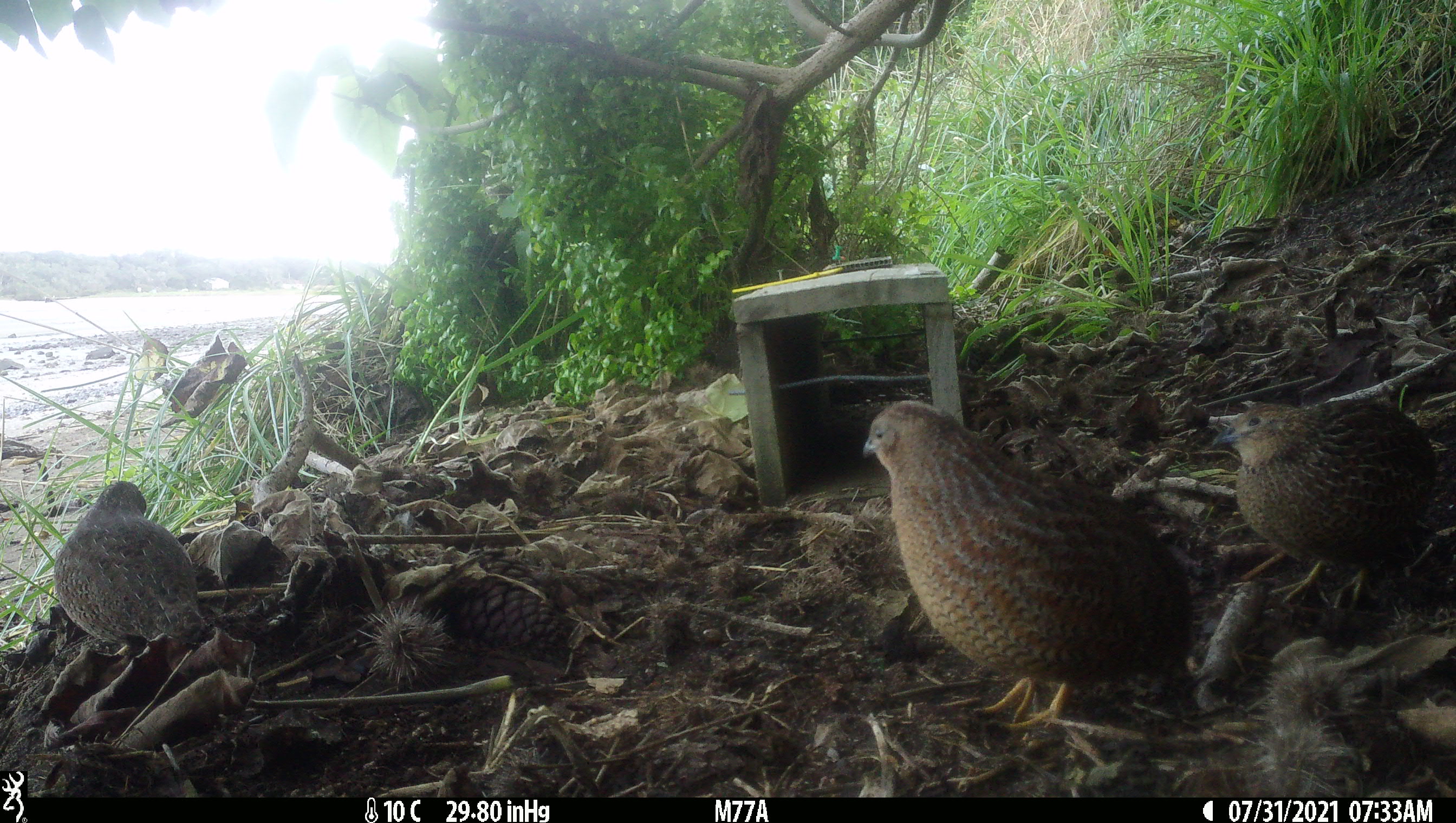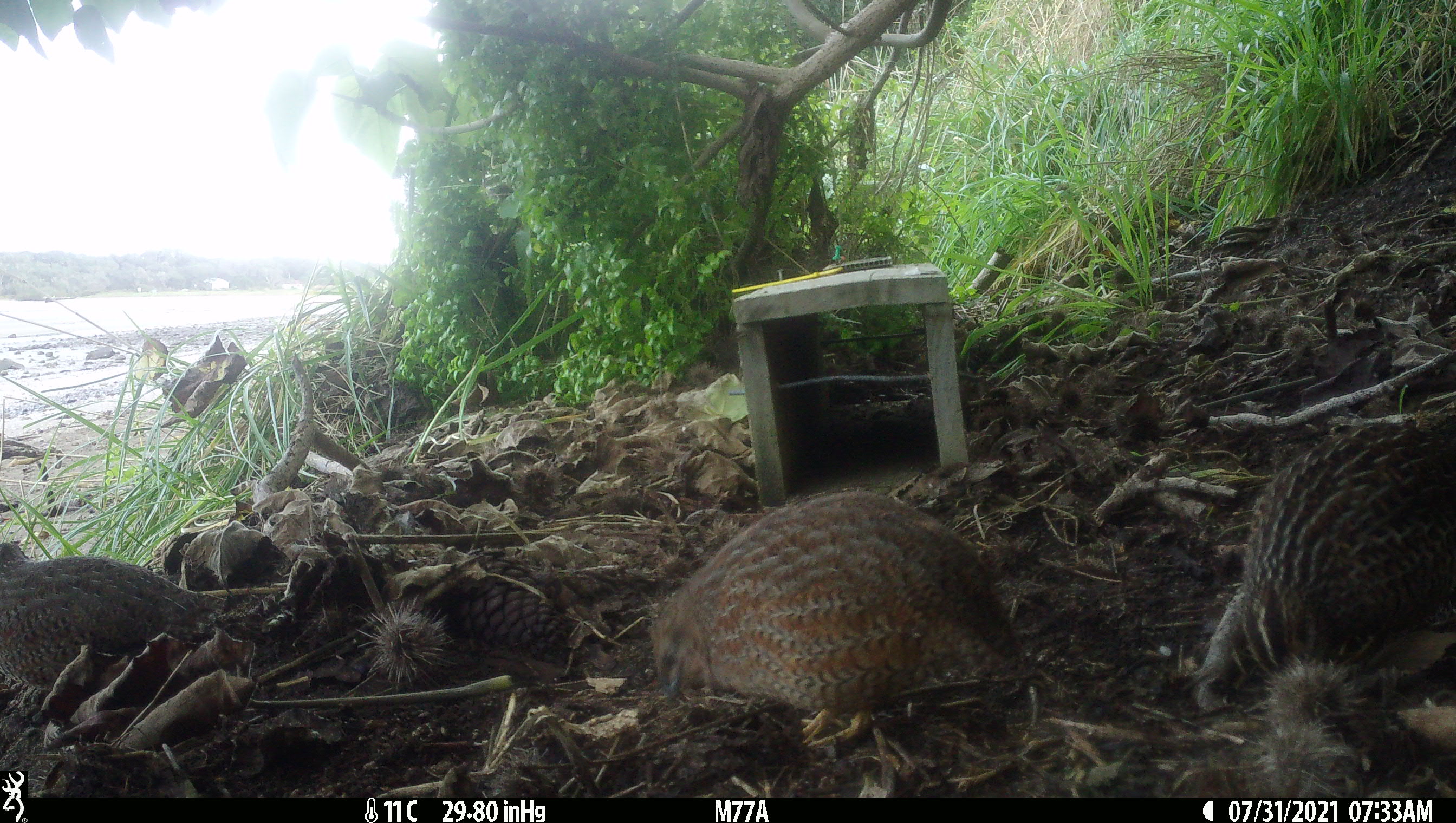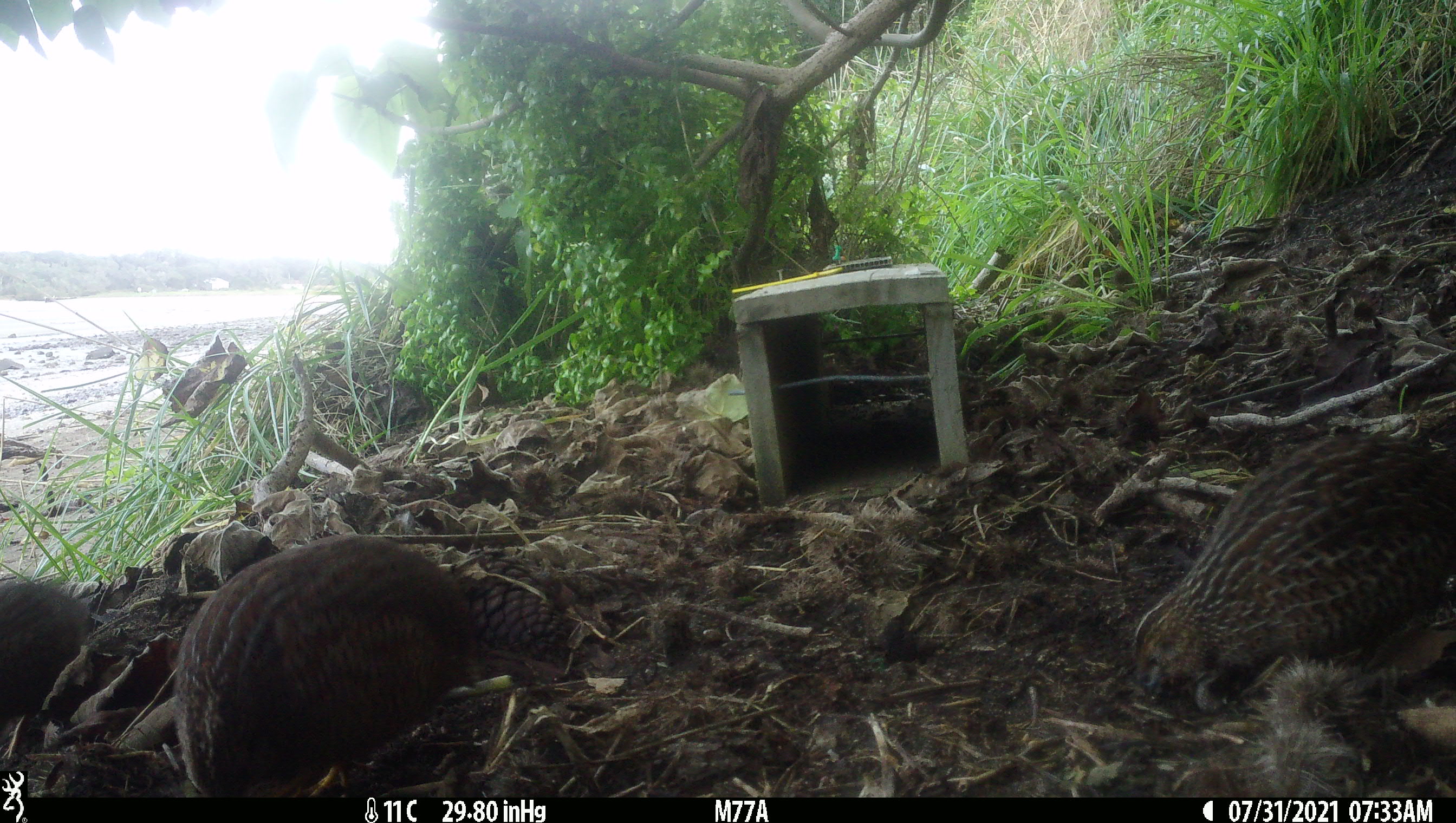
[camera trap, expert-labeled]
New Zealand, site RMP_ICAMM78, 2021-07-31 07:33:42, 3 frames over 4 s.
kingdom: Animalia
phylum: Chordata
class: Aves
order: Galliformes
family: Phasianidae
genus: Synoicus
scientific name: Synoicus ypsilophorus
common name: brown quail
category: quail brown